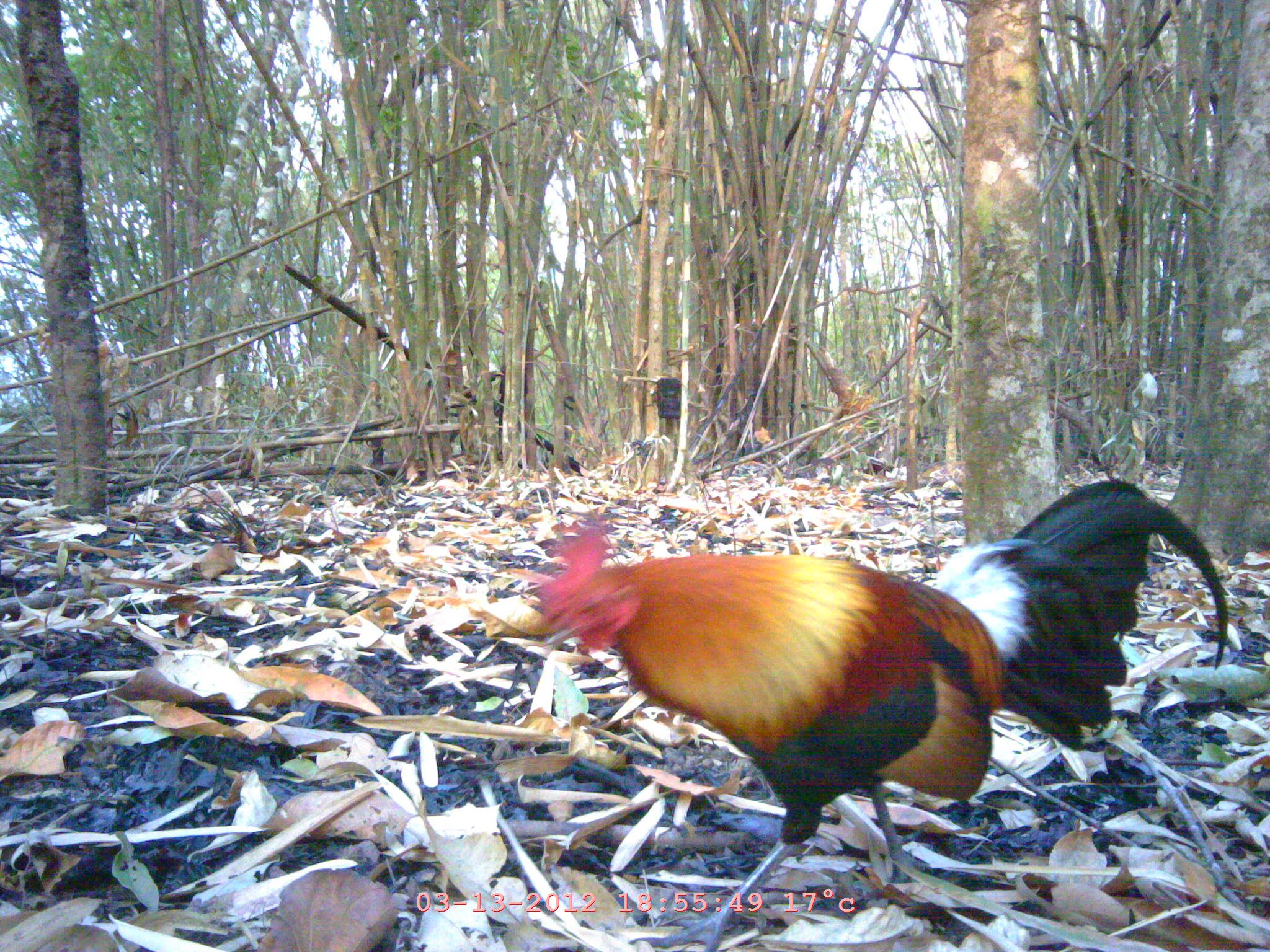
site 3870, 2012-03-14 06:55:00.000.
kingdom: Animalia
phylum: Chordata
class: Aves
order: Galliformes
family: Phasianidae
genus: Gallus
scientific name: Gallus gallus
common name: red junglefowl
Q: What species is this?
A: Gallus gallus (red junglefowl).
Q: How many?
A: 1.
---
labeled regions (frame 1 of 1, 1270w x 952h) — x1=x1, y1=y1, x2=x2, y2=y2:
gallus gallus: x1=530, y1=480, x2=1229, y2=950